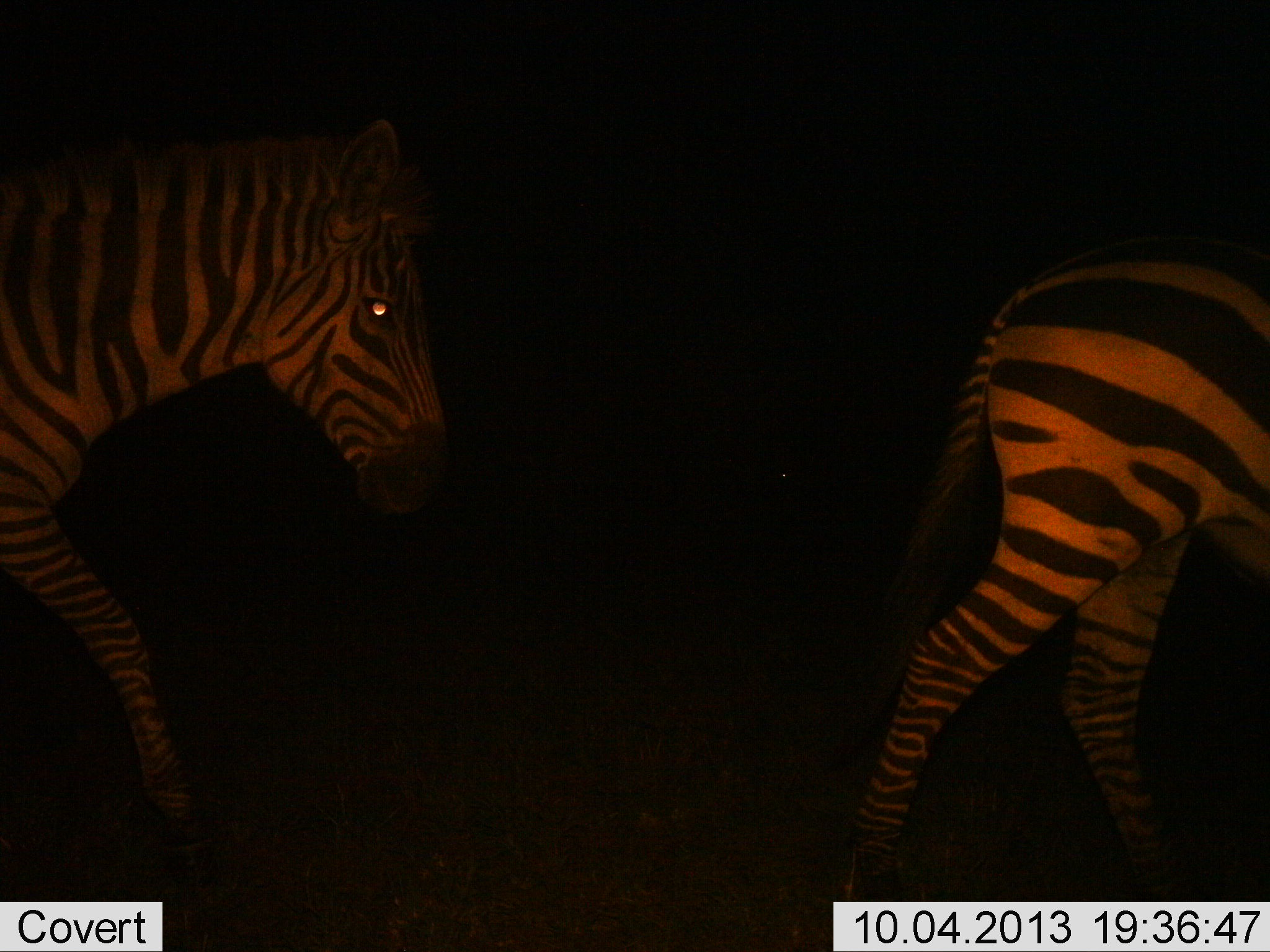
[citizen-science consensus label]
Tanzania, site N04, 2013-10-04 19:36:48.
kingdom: Animalia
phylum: Chordata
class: Mammalia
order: Perissodactyla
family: Equidae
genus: Equus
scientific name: Equus quagga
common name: plains zebra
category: zebra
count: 2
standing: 6%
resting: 0%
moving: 94%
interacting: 0%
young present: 0%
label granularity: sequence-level